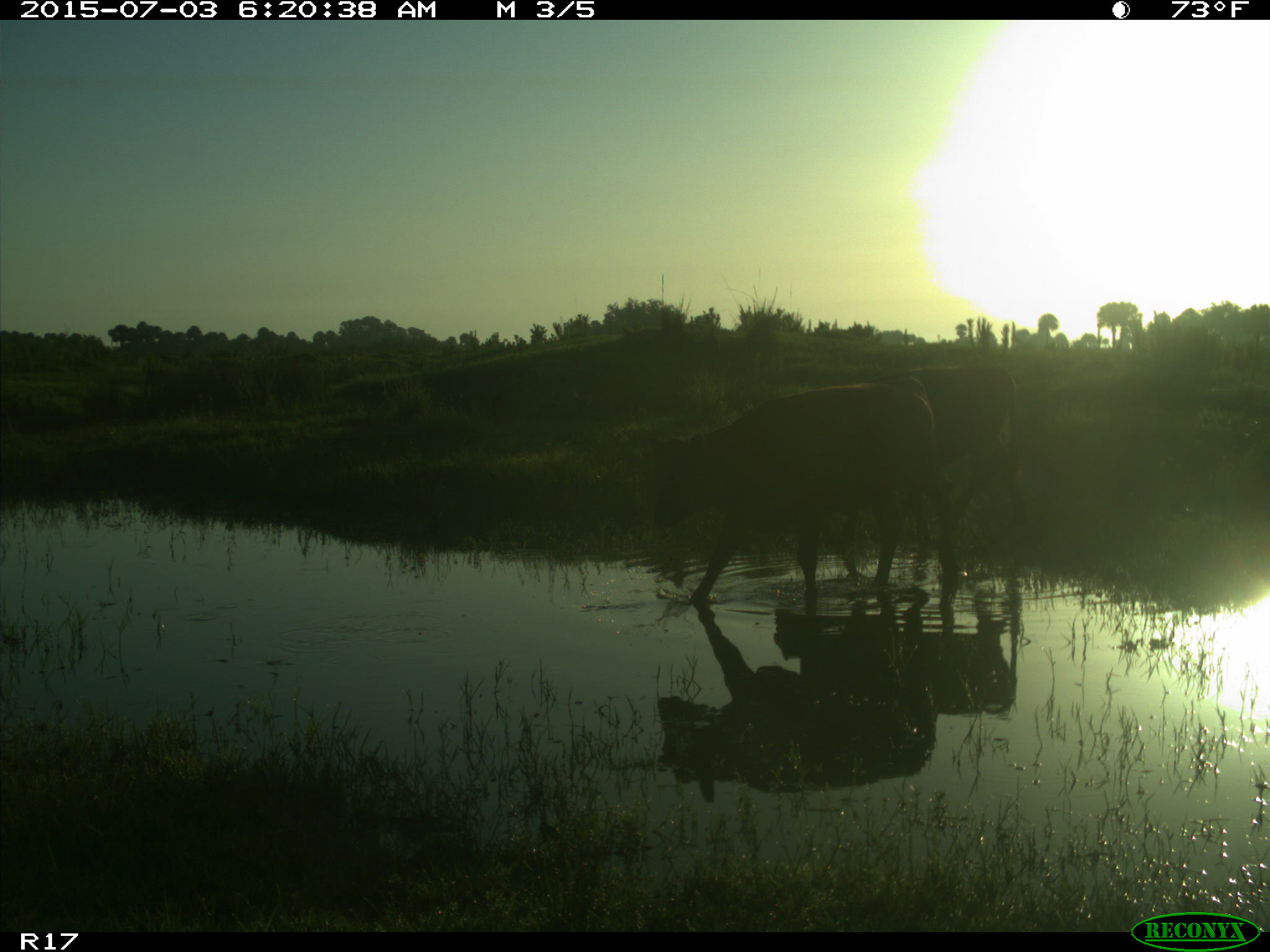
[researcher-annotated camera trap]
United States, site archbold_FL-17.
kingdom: Animalia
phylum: Chordata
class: Mammalia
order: Artiodactyla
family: Bovidae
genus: Bos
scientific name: Bos taurus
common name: domestic cow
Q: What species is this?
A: Bos taurus (domestic cow).